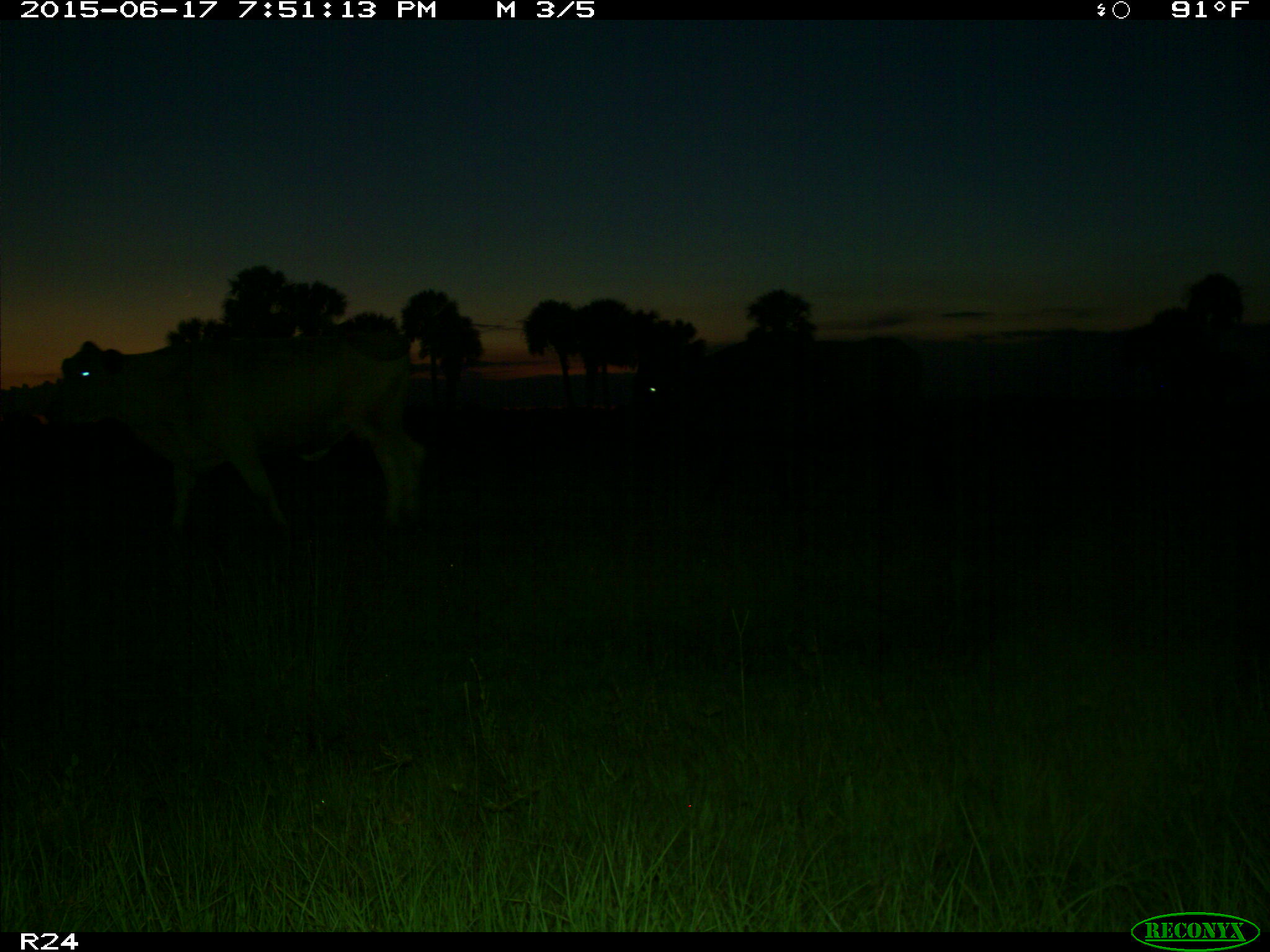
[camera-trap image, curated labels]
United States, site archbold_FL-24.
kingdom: Animalia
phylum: Chordata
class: Mammalia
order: Artiodactyla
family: Bovidae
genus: Bos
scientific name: Bos taurus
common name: domestic cow